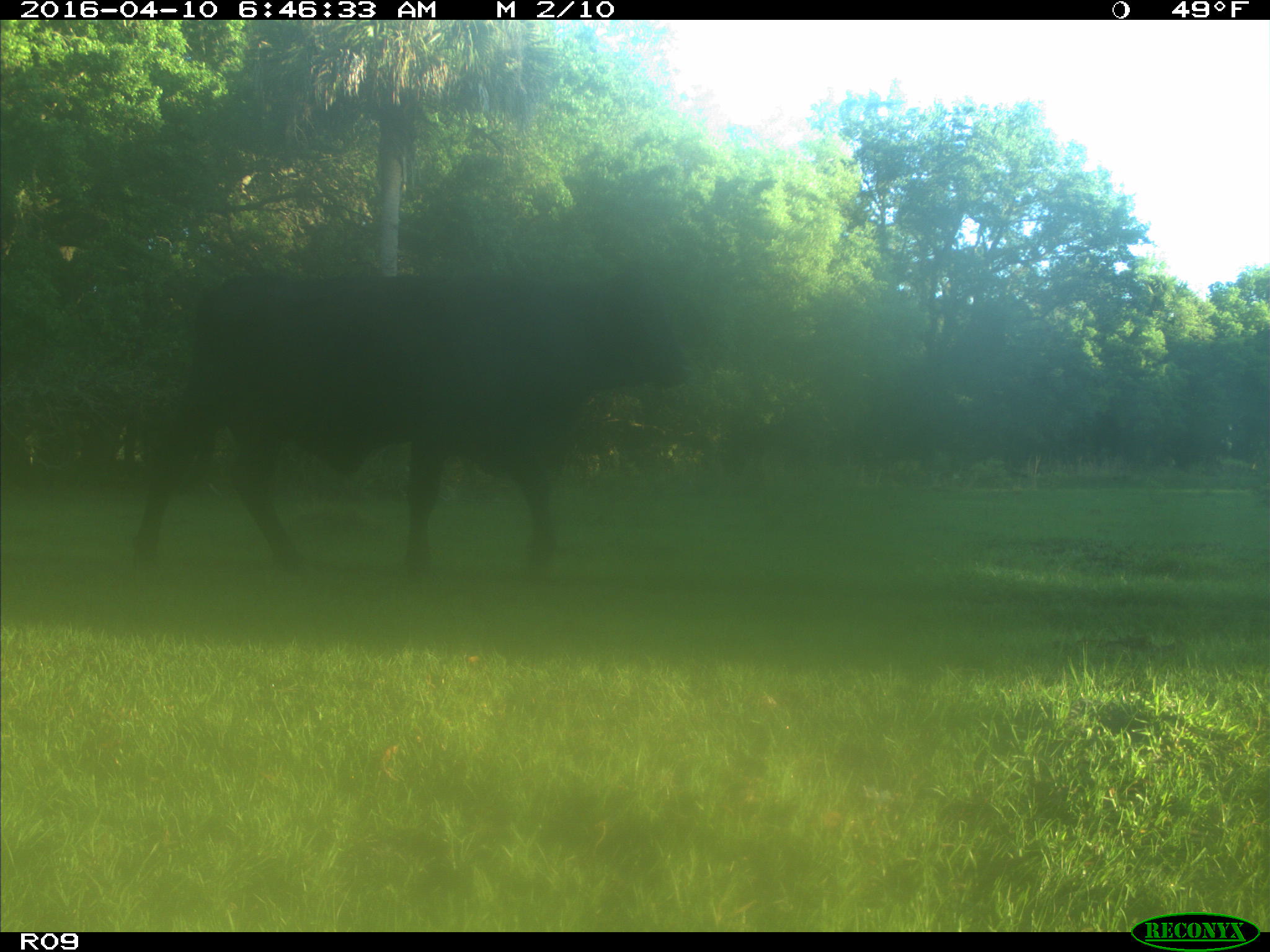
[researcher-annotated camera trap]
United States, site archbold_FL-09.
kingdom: Animalia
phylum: Chordata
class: Mammalia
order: Artiodactyla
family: Bovidae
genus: Bos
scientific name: Bos taurus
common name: domestic cow